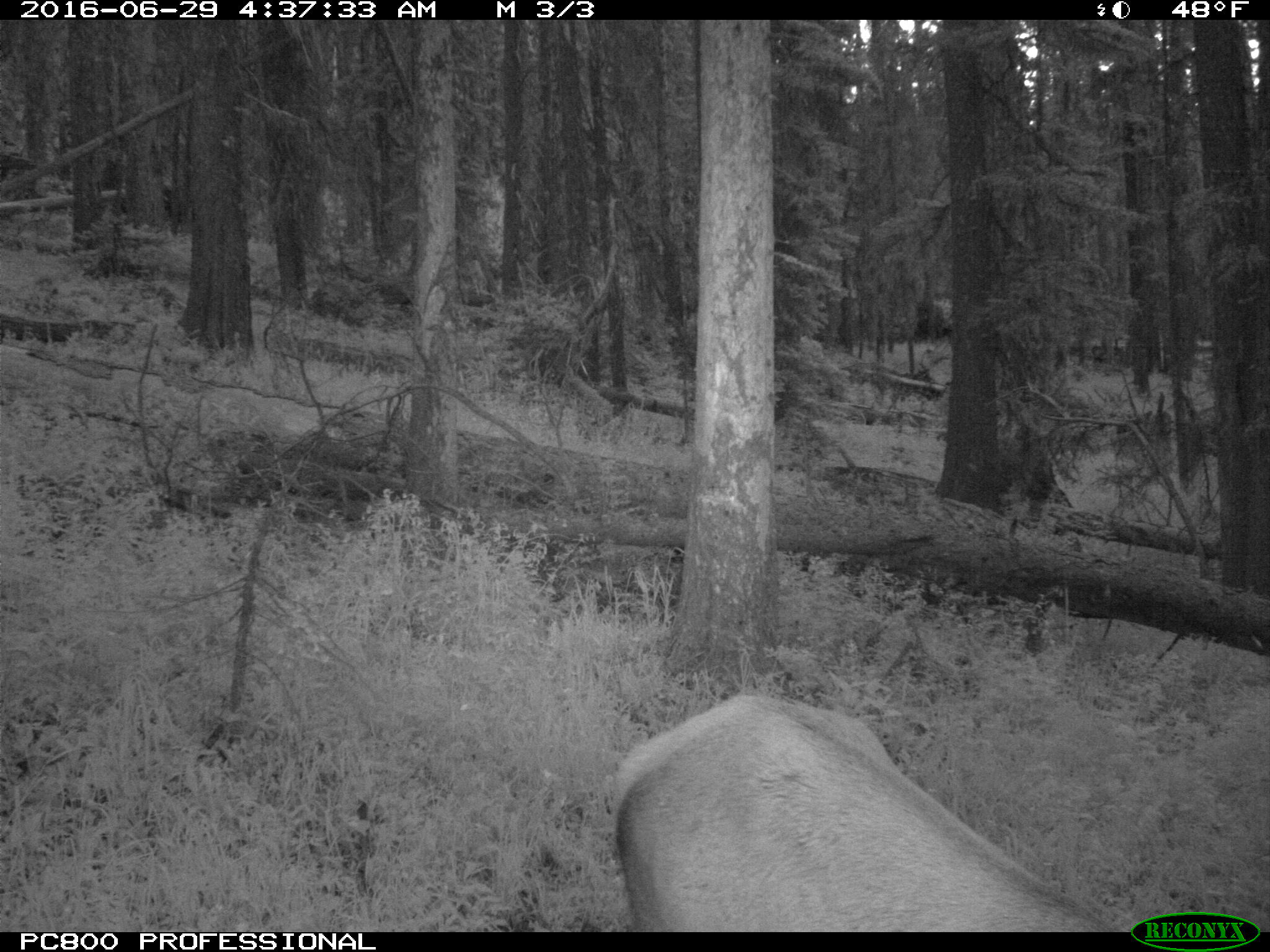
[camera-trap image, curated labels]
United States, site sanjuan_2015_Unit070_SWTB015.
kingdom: Animalia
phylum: Chordata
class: Mammalia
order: Artiodactyla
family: Cervidae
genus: Cervus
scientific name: Cervus elaphus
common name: red deer